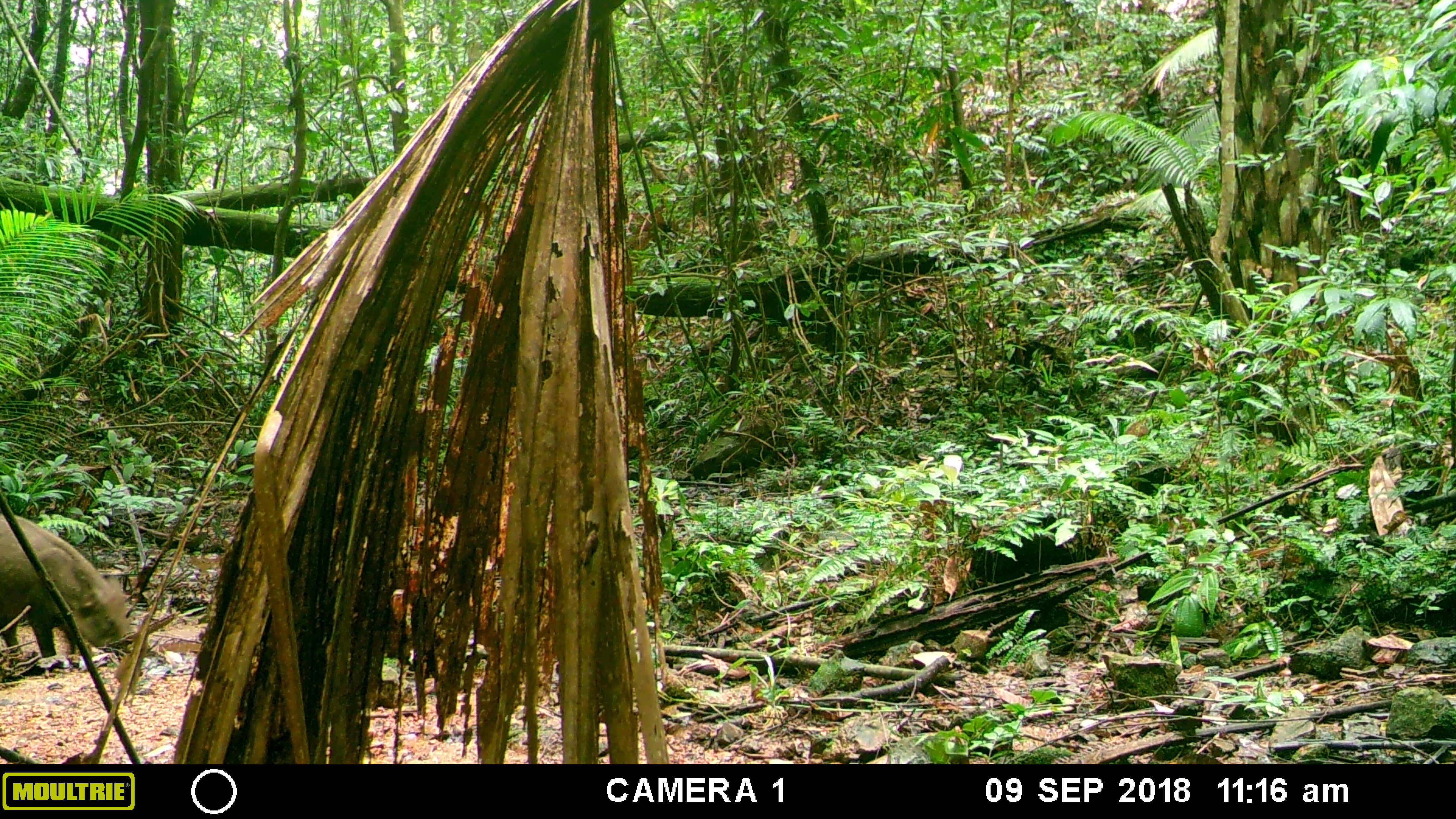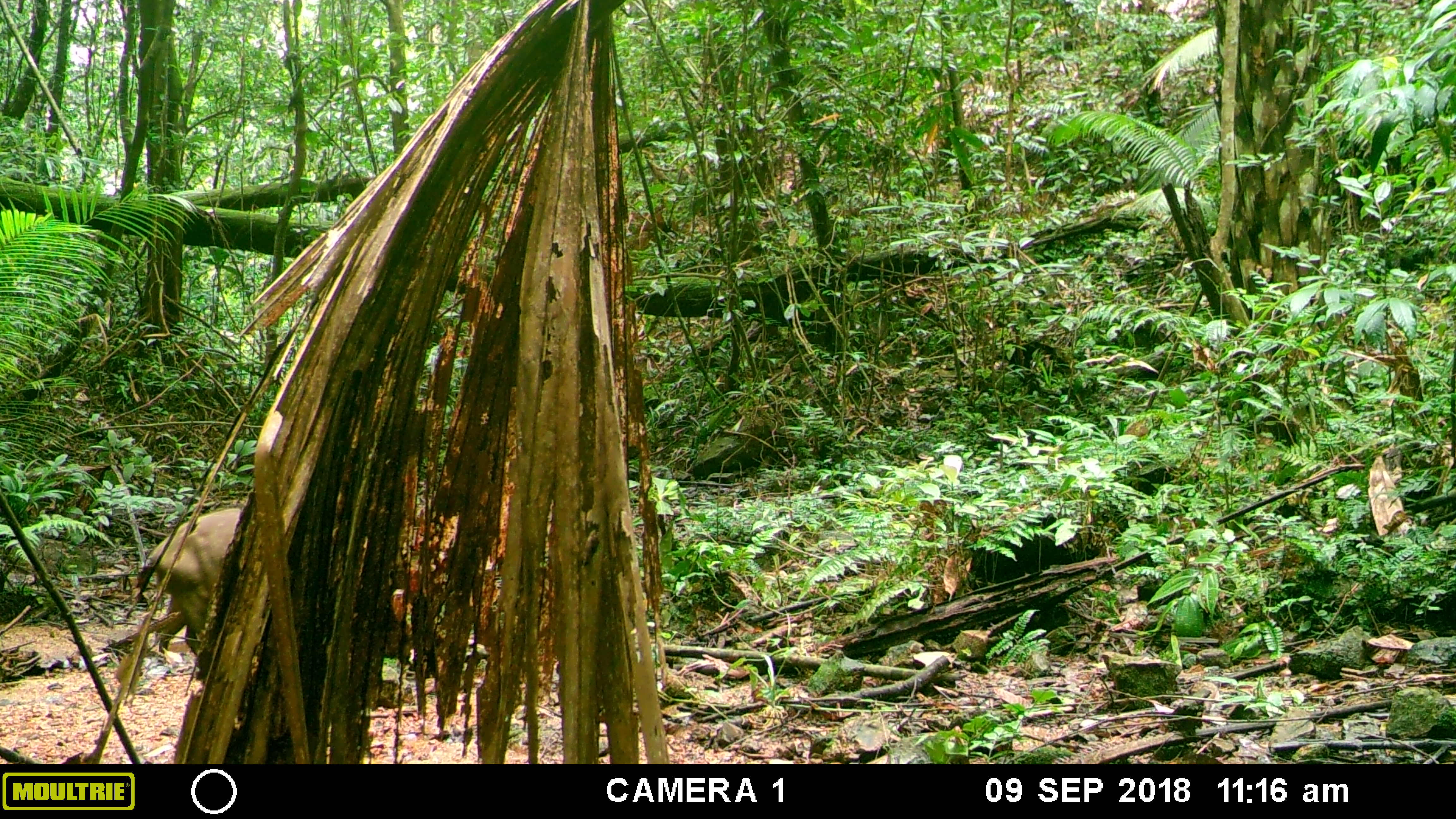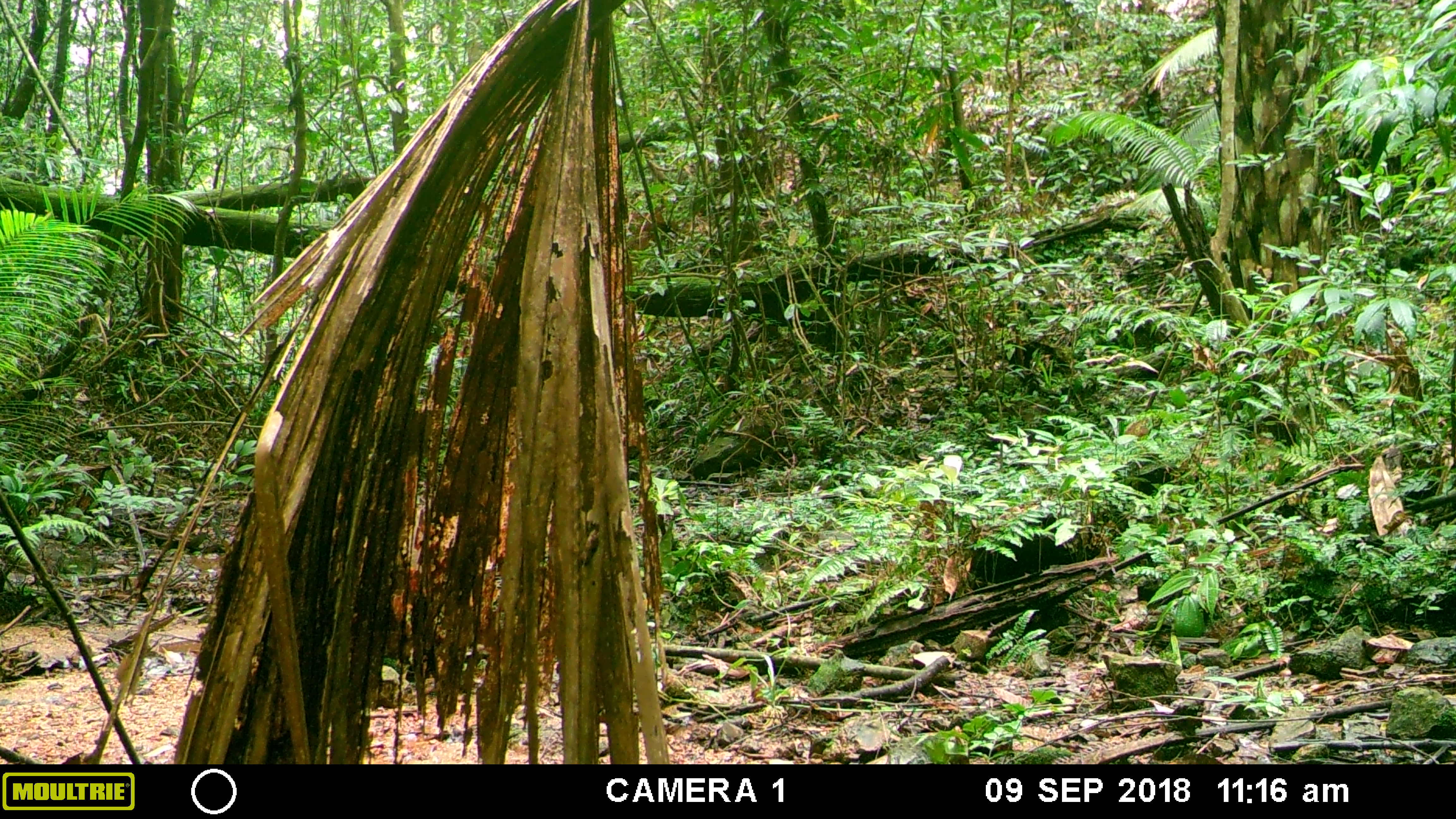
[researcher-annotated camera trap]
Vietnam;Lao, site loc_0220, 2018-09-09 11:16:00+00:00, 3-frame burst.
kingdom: Animalia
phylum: Chordata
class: Mammalia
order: Artiodactyla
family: Suidae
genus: Sus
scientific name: Sus scrofa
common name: eurasian wild pig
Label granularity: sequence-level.